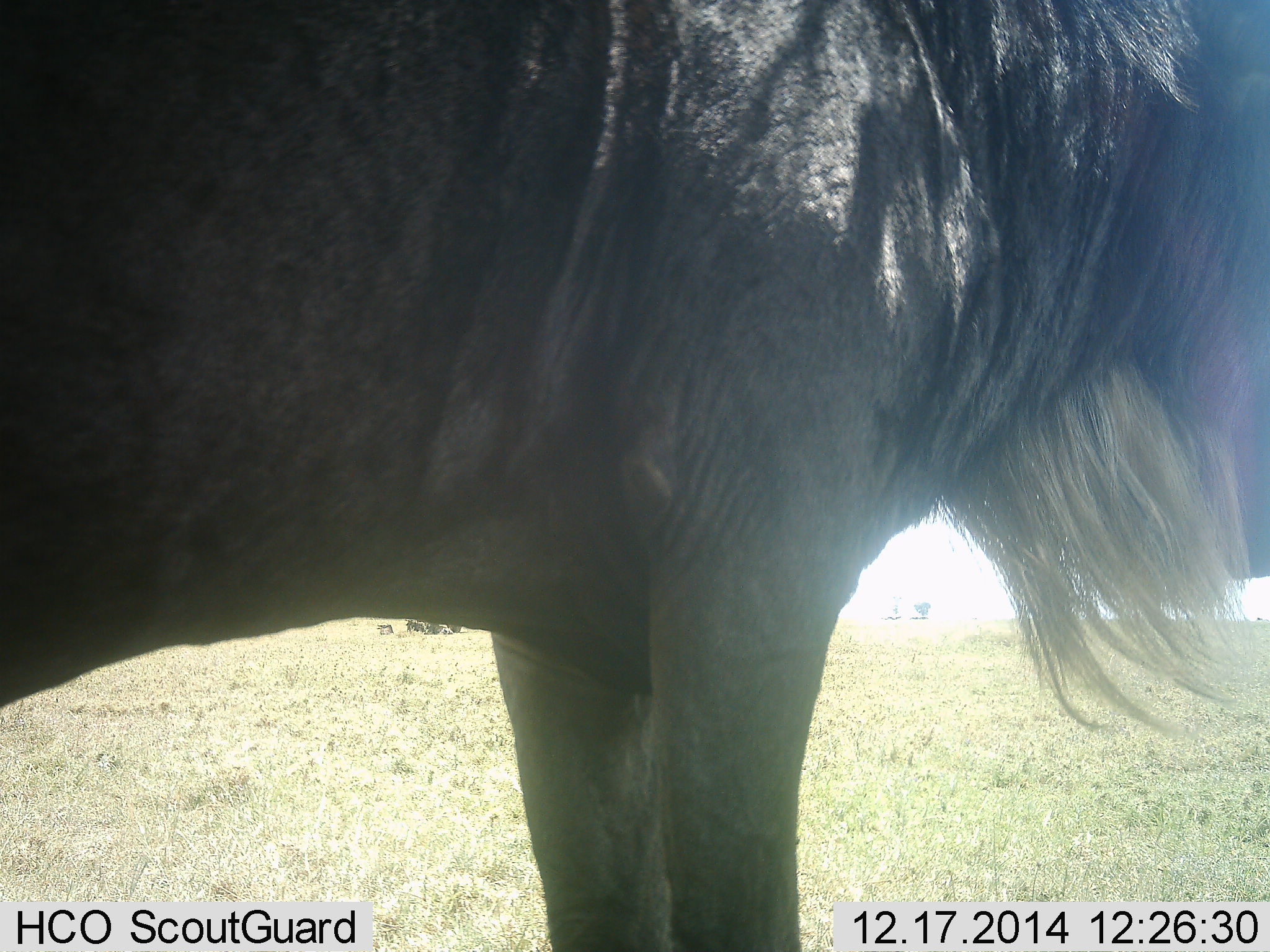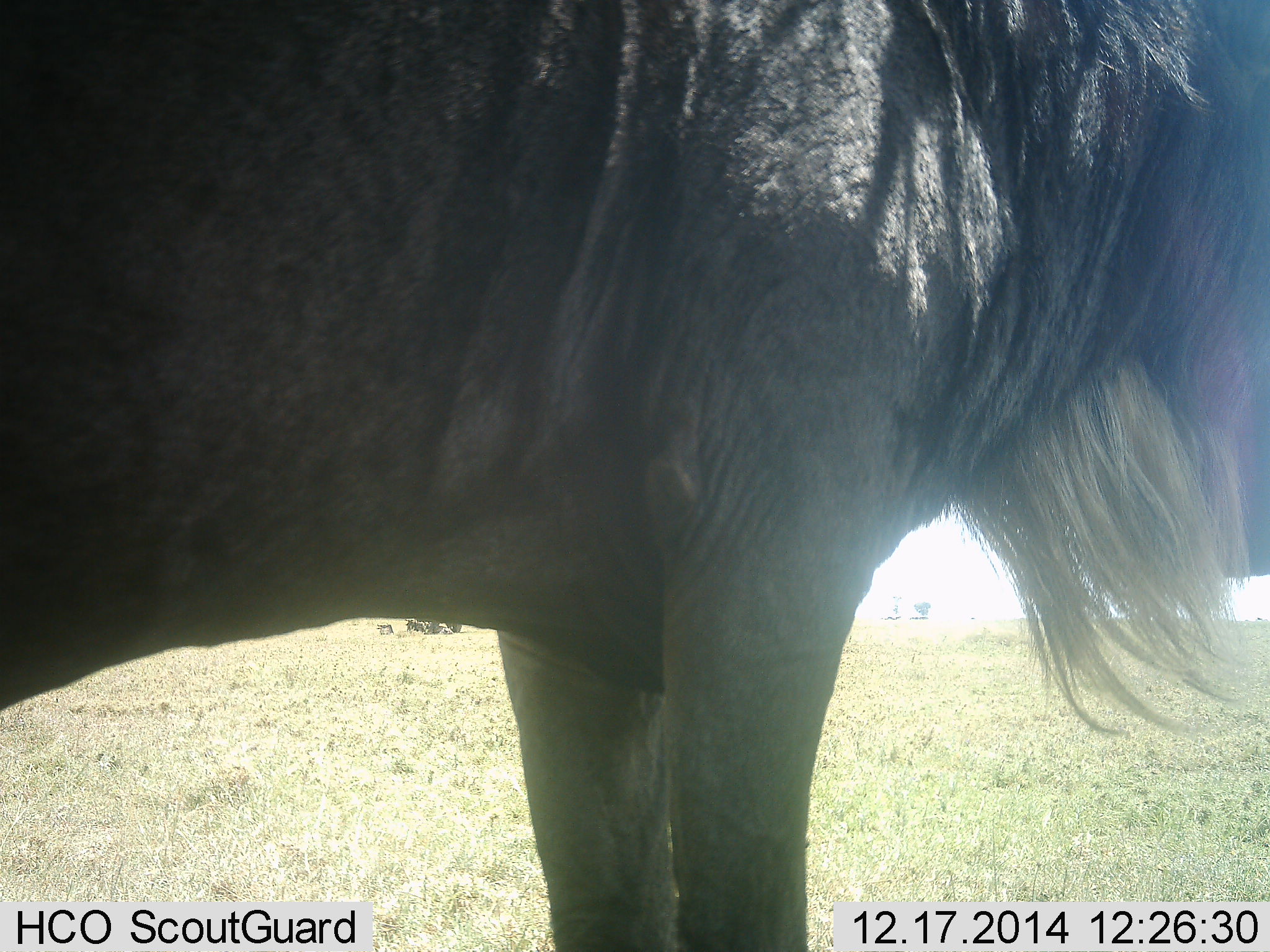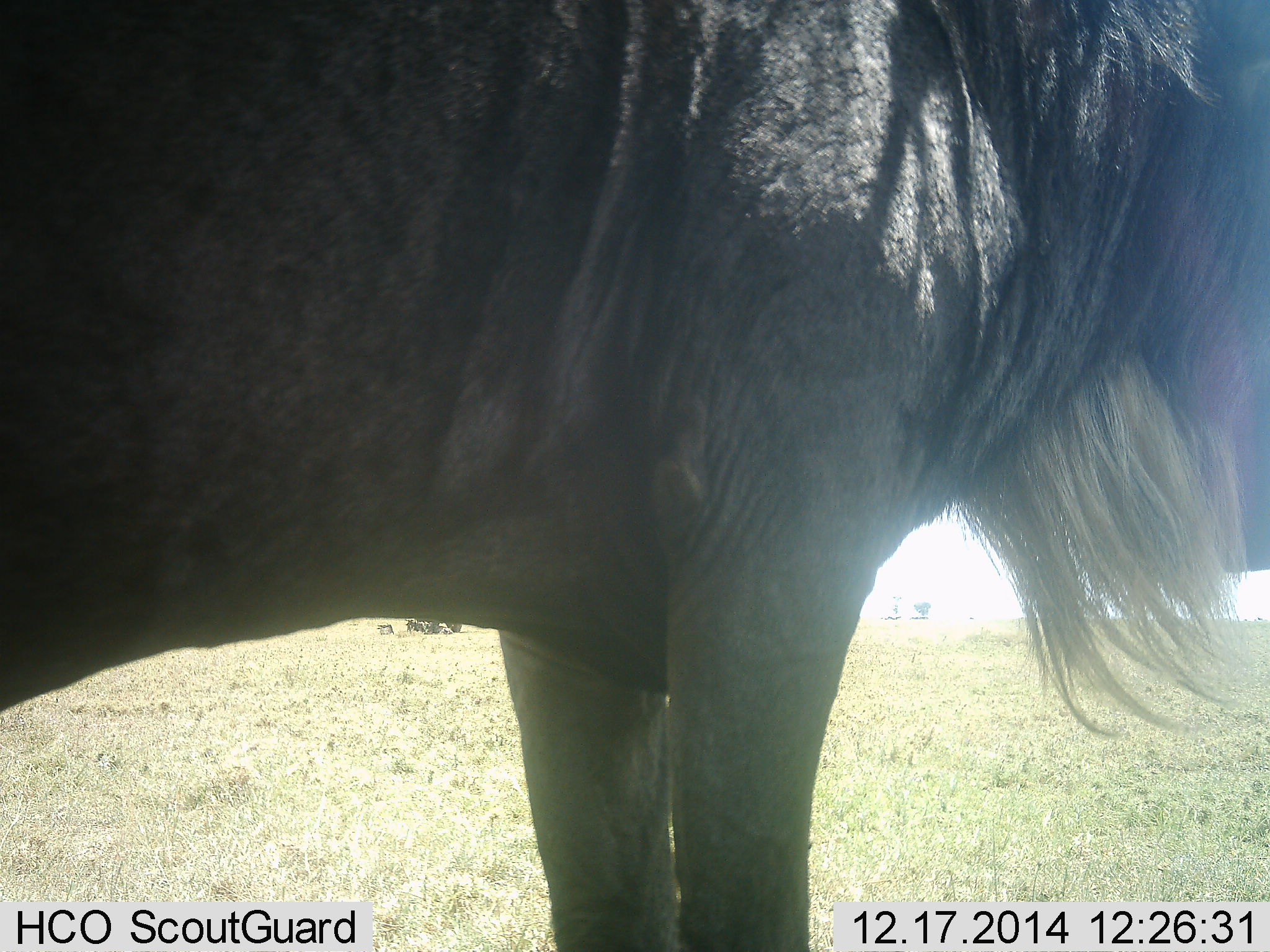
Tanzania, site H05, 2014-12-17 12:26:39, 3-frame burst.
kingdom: Animalia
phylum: Chordata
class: Mammalia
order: Artiodactyla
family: Bovidae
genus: Connochaetes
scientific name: Connochaetes taurinus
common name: blue wildebeest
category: wildebeest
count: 1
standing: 100%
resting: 10%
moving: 0%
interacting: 0%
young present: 0%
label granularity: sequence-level